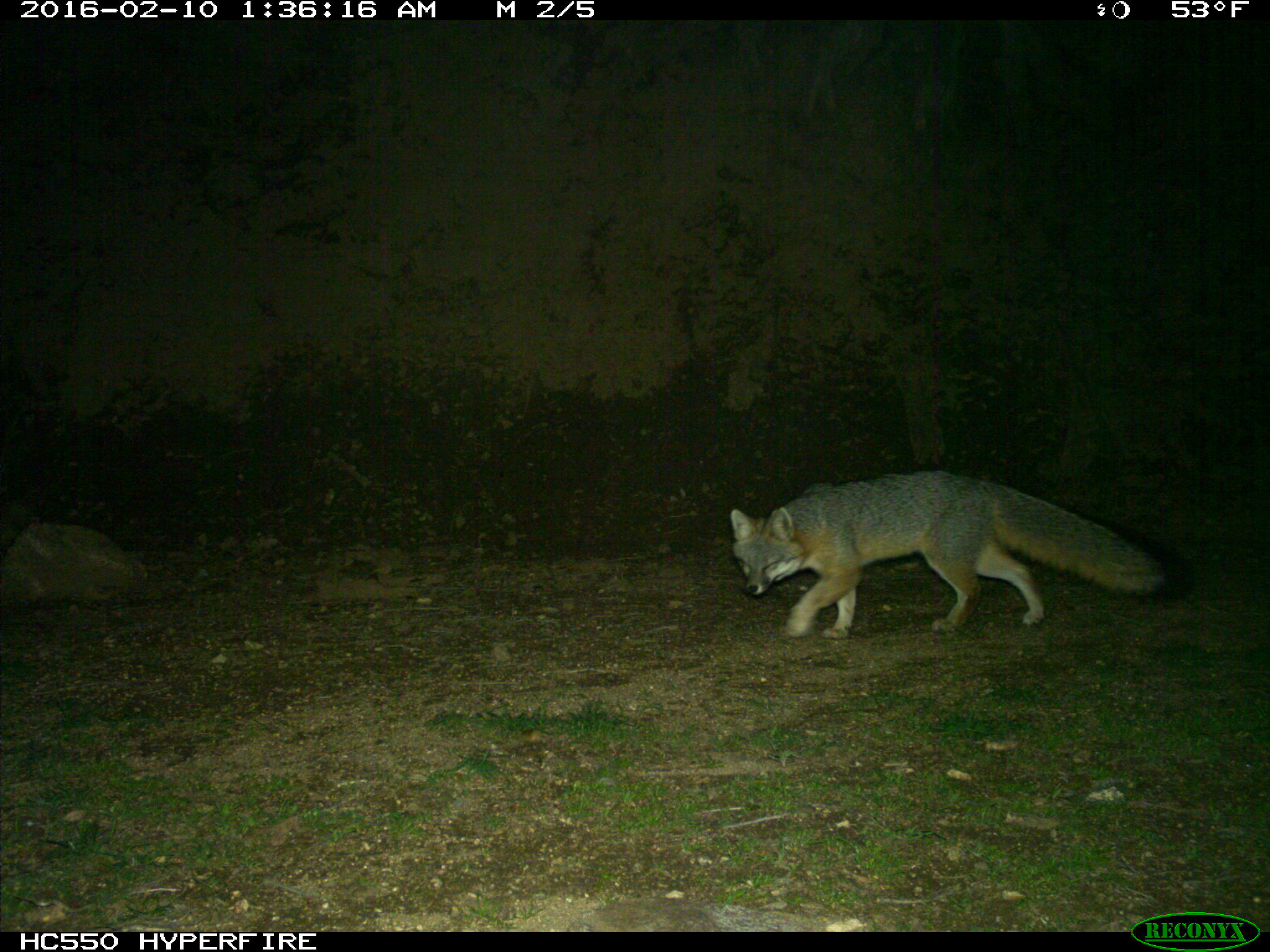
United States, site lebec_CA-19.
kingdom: Animalia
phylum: Chordata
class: Mammalia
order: Carnivora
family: Canidae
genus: Urocyon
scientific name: Urocyon cinereoargenteus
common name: gray fox